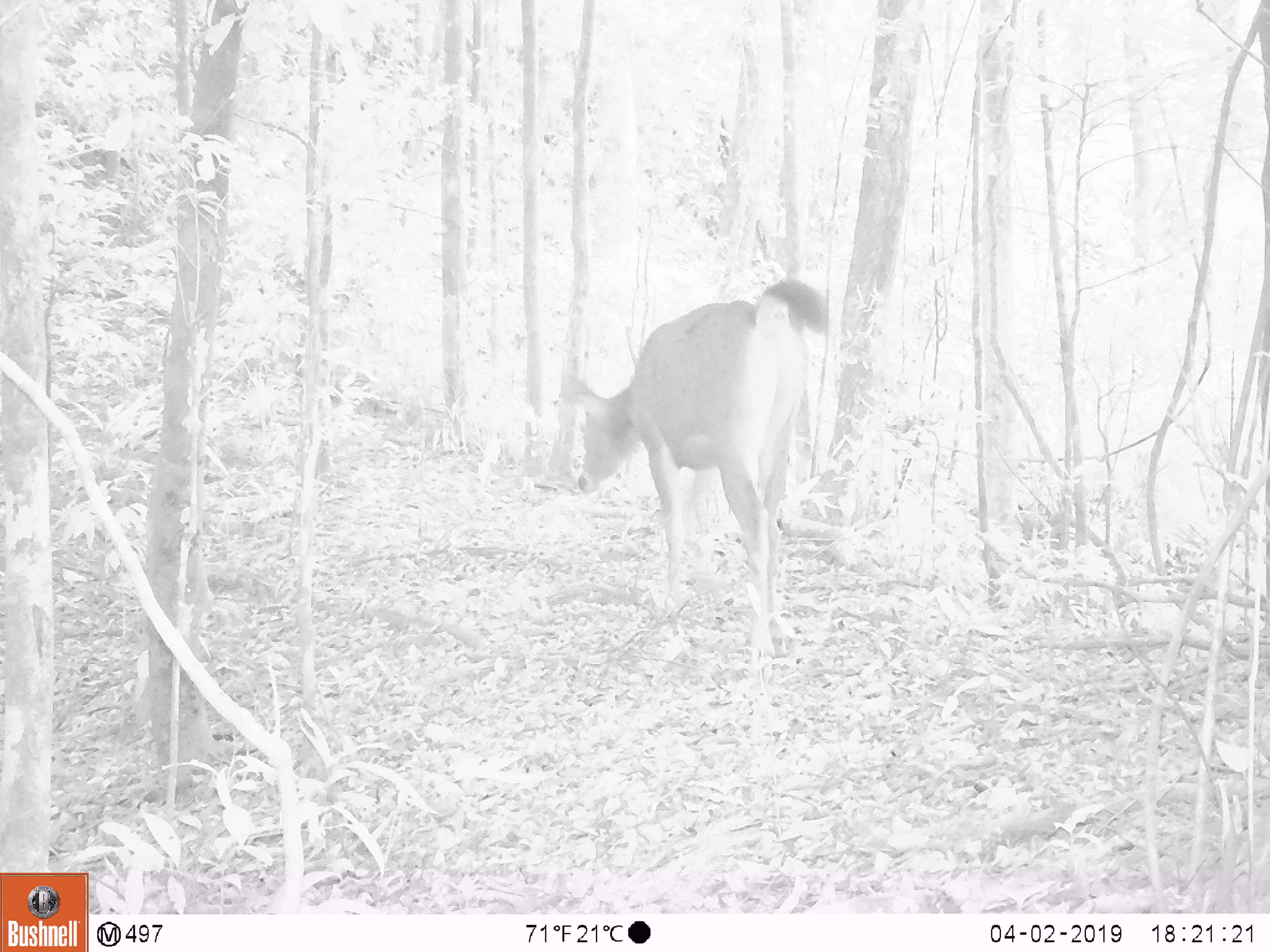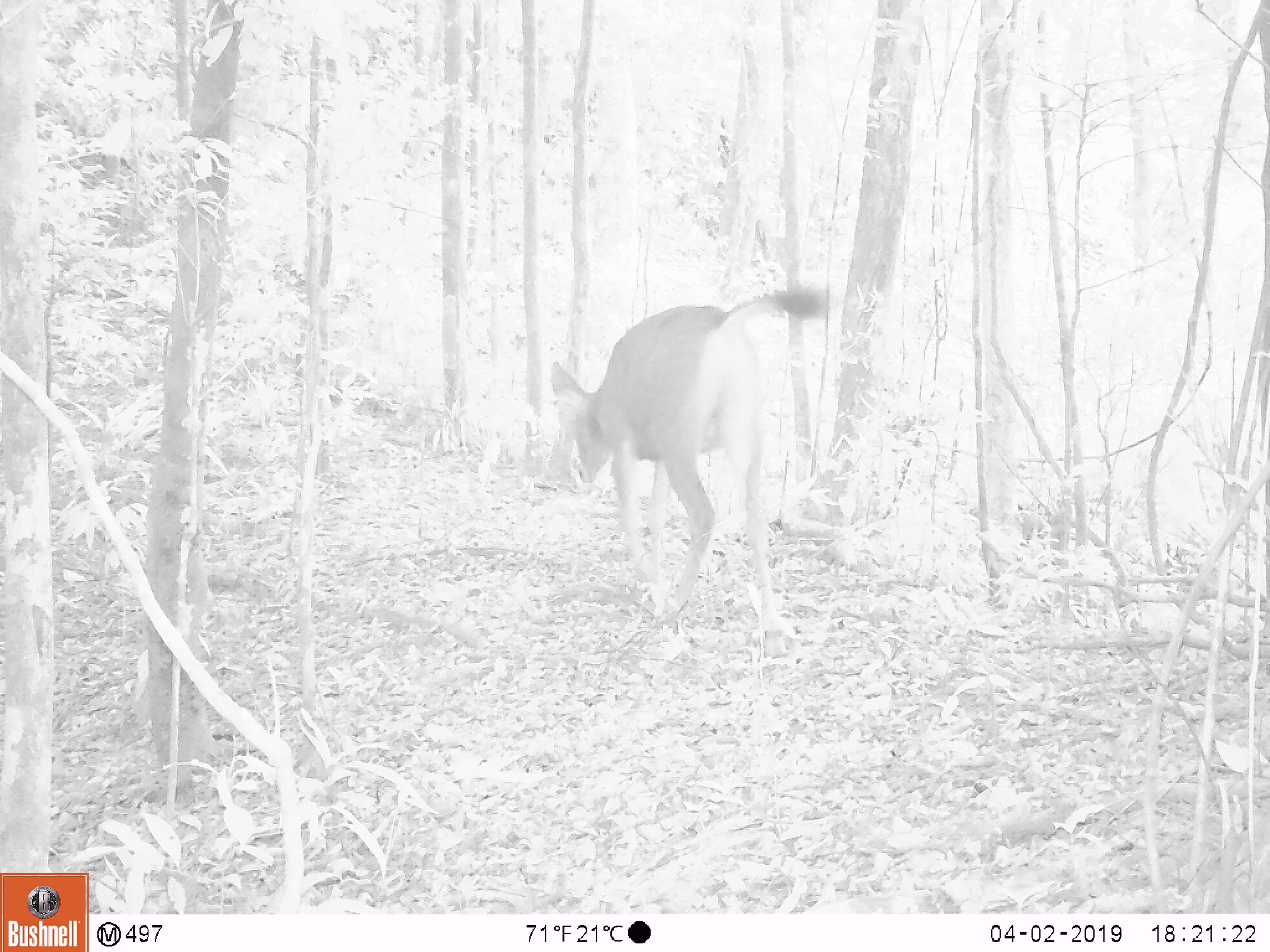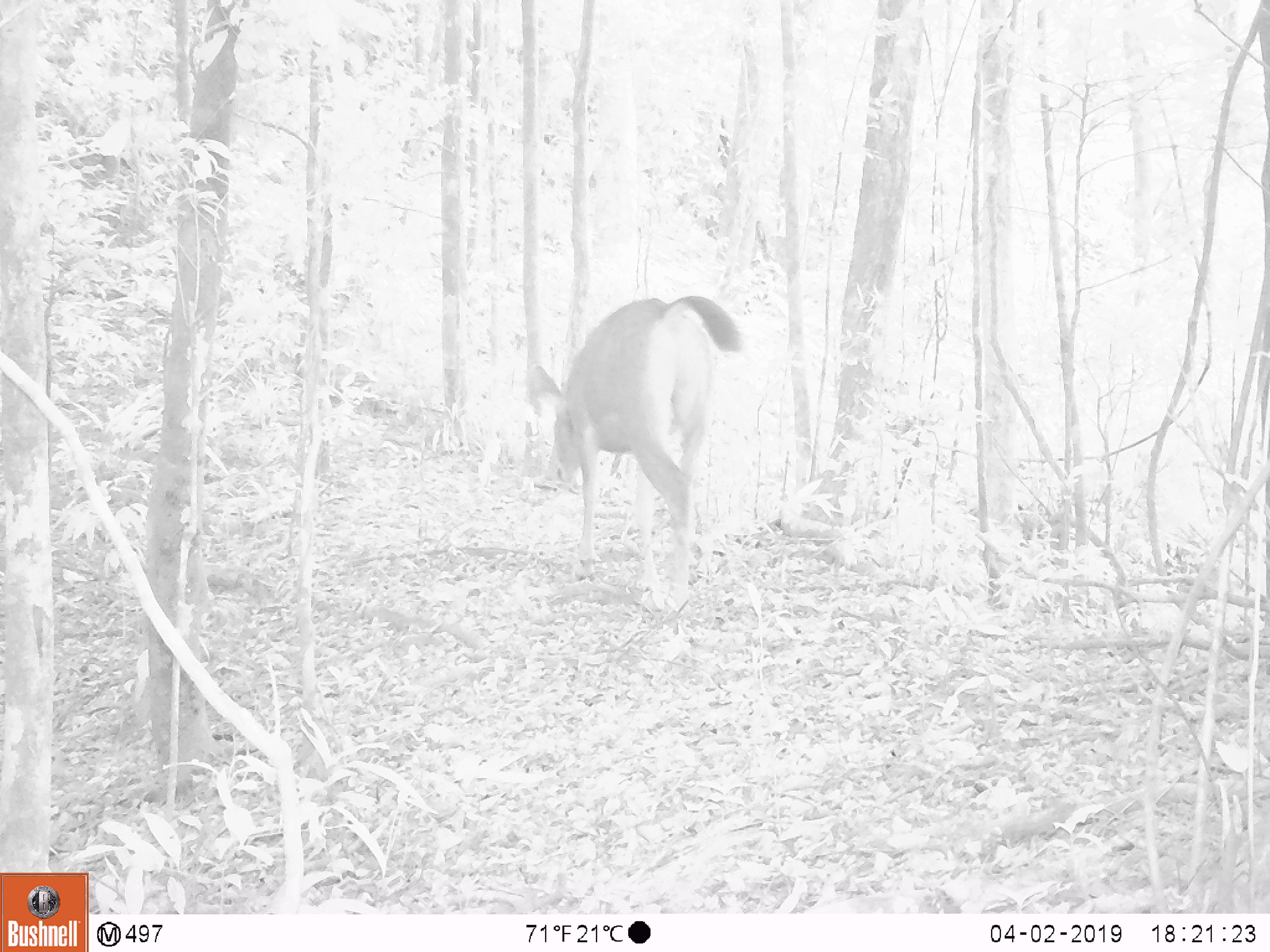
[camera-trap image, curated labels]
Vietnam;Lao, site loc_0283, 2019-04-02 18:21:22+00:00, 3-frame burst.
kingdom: Animalia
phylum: Chordata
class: Mammalia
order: Artiodactyla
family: Cervidae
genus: Rusa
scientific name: Rusa unicolor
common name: sambar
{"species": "sambar (Rusa unicolor)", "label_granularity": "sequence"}